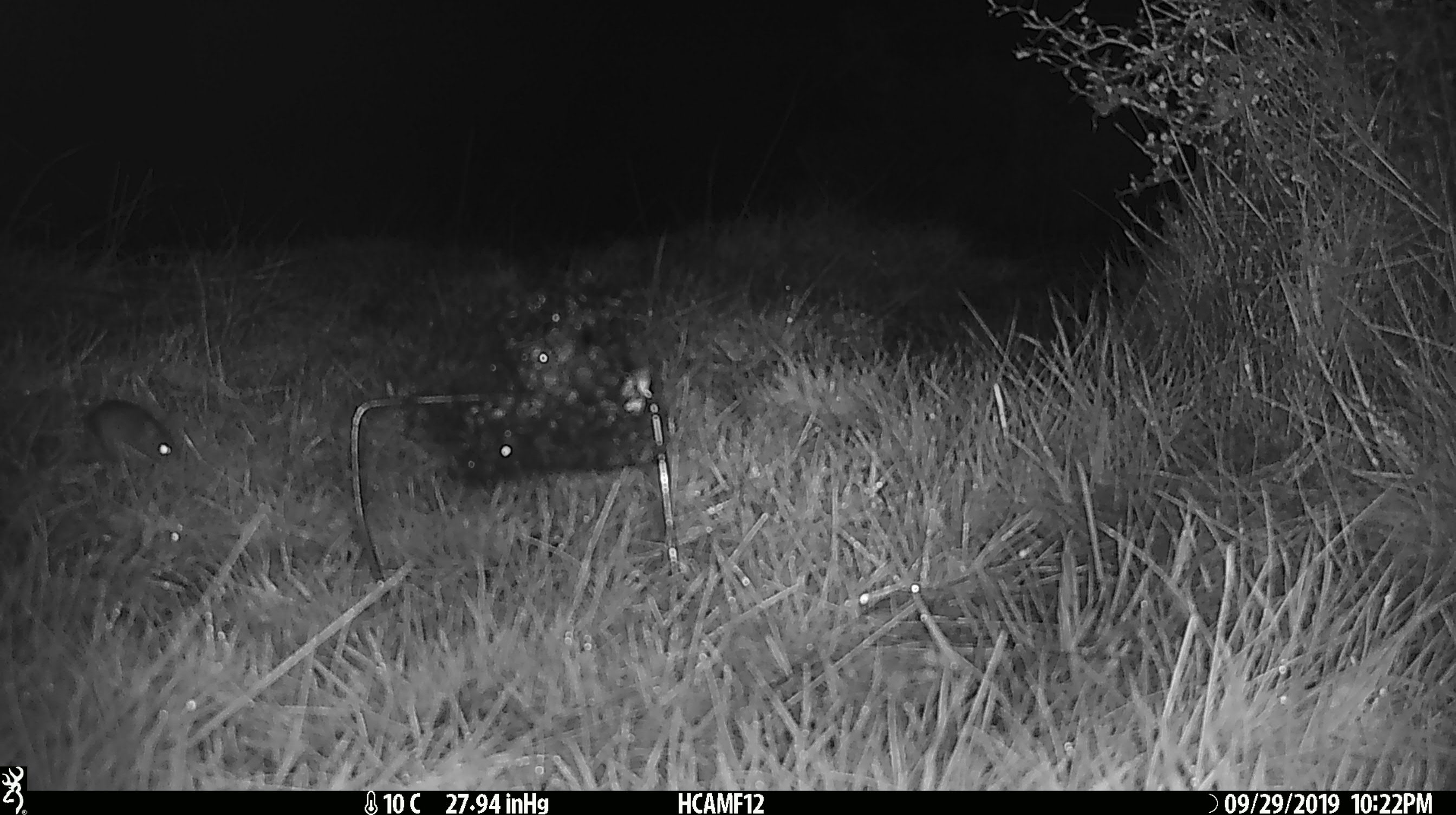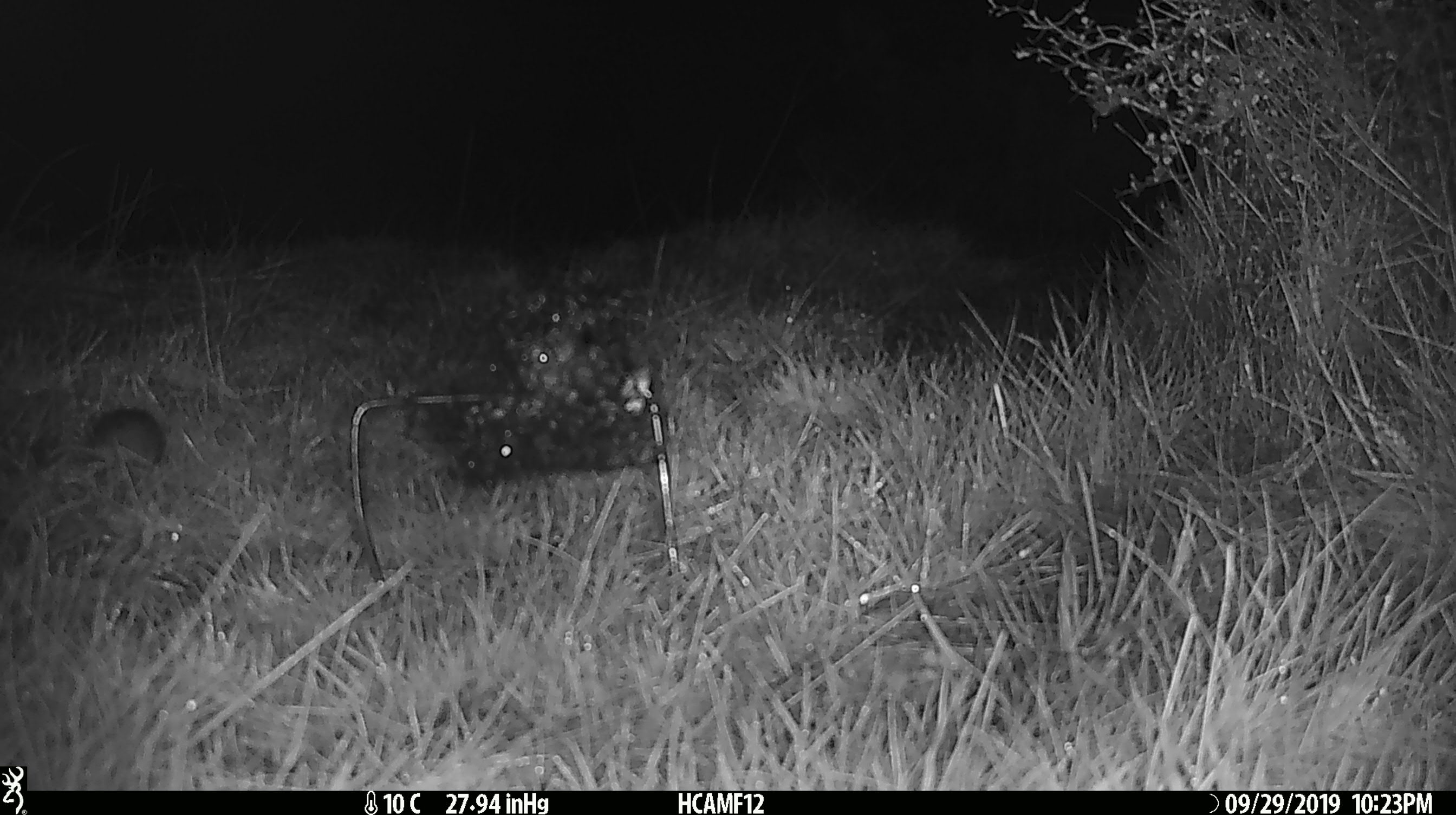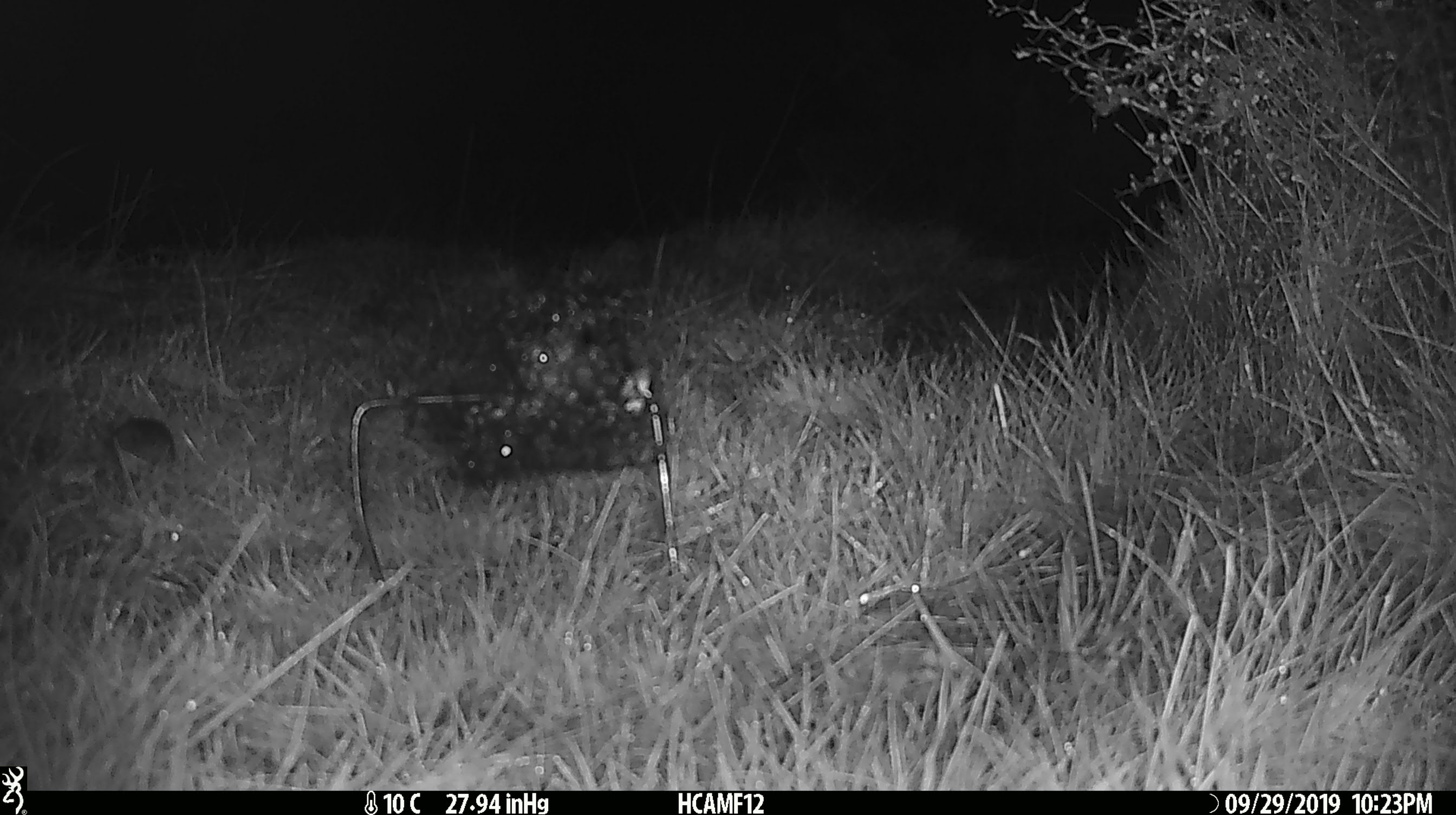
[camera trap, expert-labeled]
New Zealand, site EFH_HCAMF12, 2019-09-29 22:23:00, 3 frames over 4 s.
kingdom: Animalia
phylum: Chordata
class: Mammalia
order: Rodentia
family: Muridae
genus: Mus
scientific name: Mus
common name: mouse